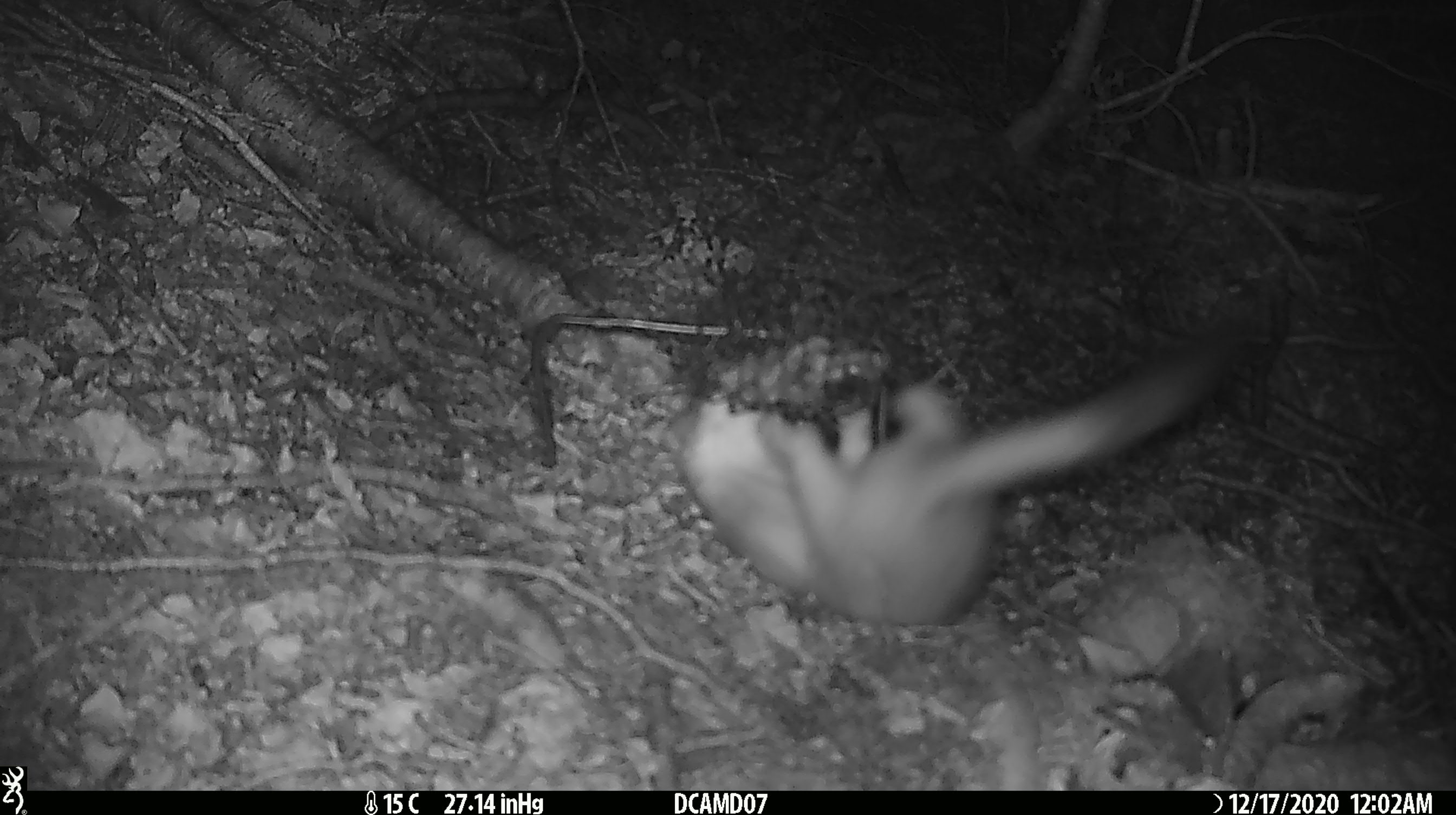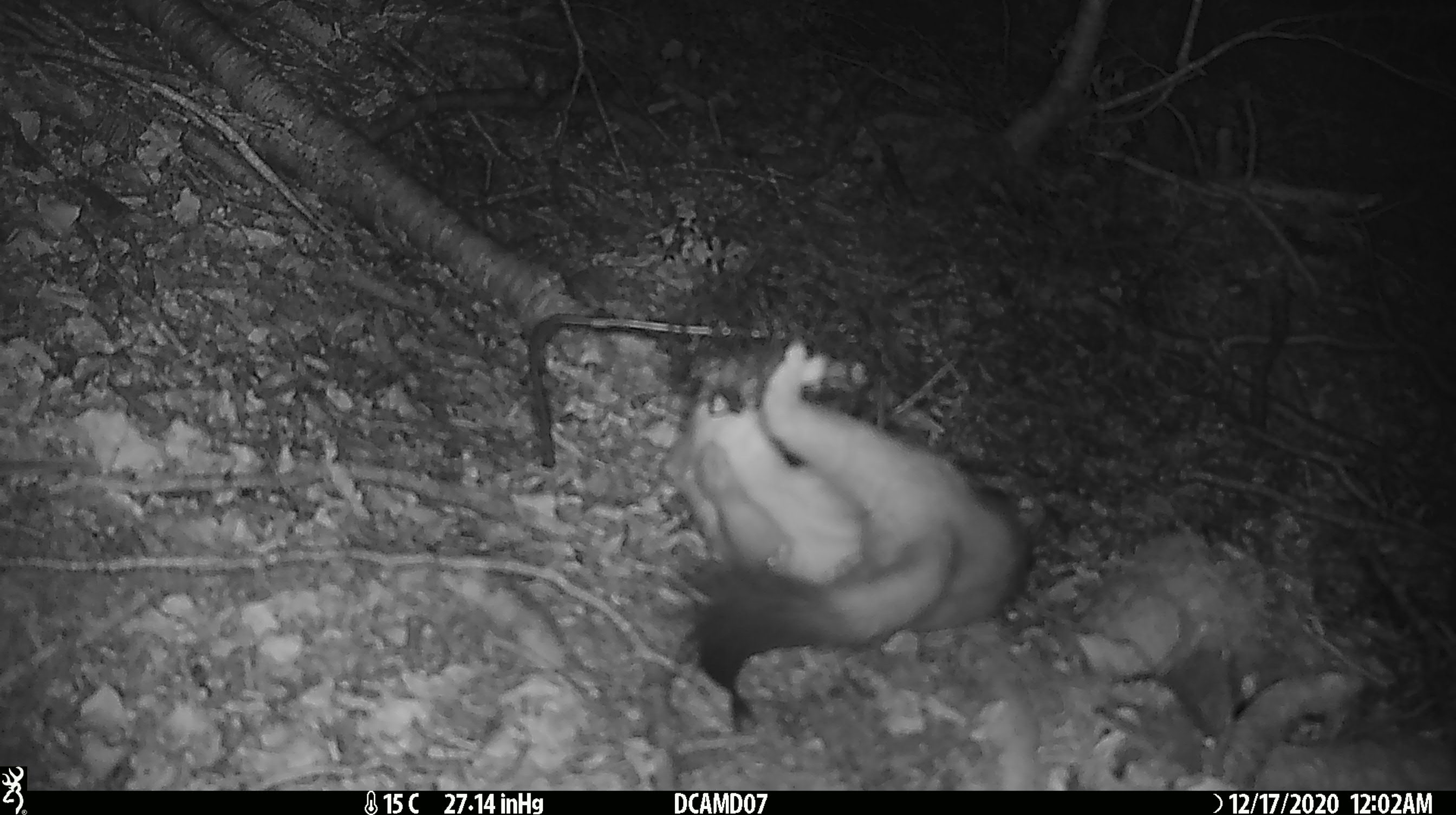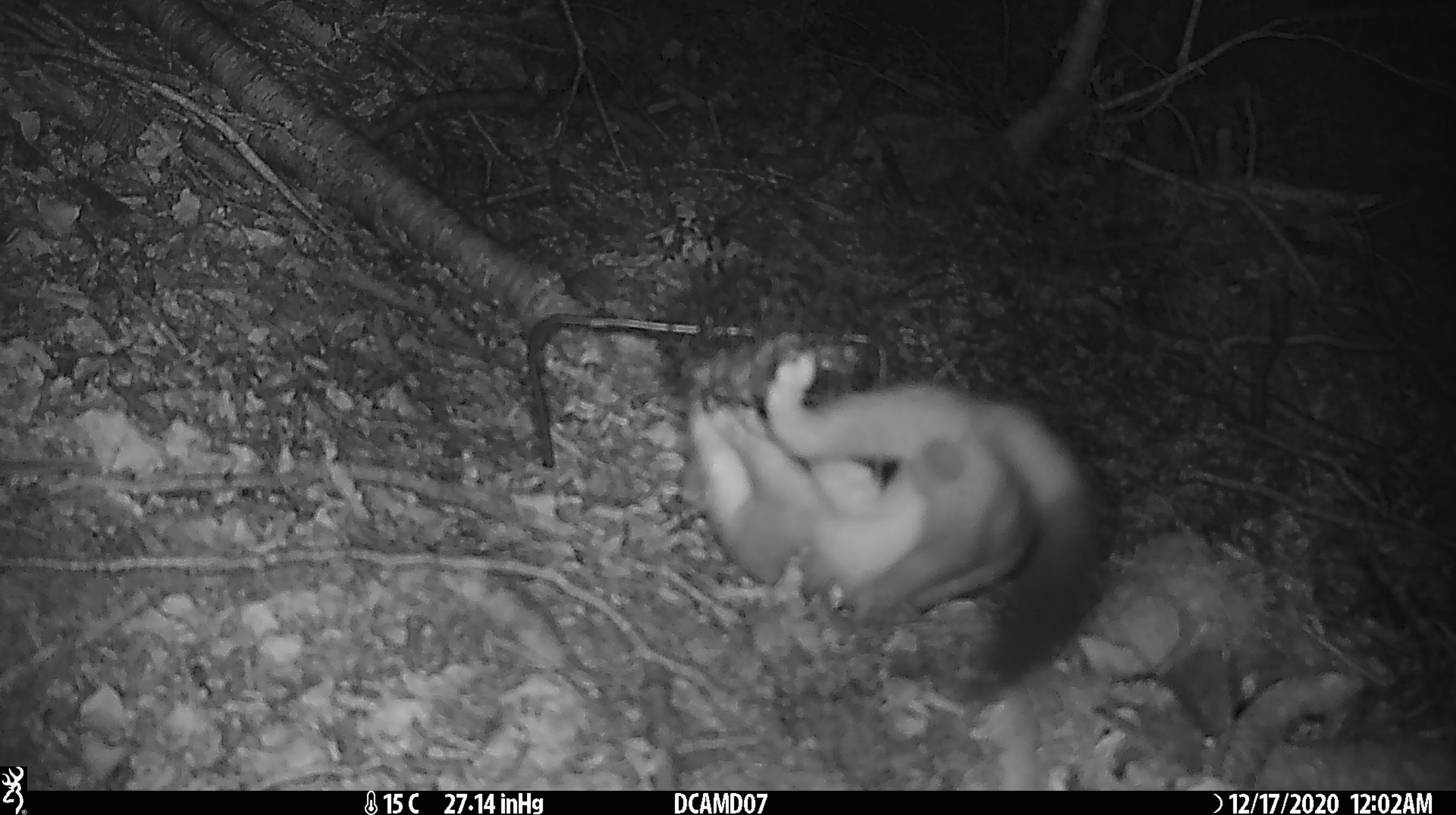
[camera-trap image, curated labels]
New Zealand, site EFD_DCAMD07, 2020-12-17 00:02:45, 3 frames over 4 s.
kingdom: Animalia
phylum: Chordata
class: Mammalia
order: Carnivora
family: Mustelidae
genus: Mustela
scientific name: Mustela erminea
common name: stoat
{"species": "stoat (Mustela erminea)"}